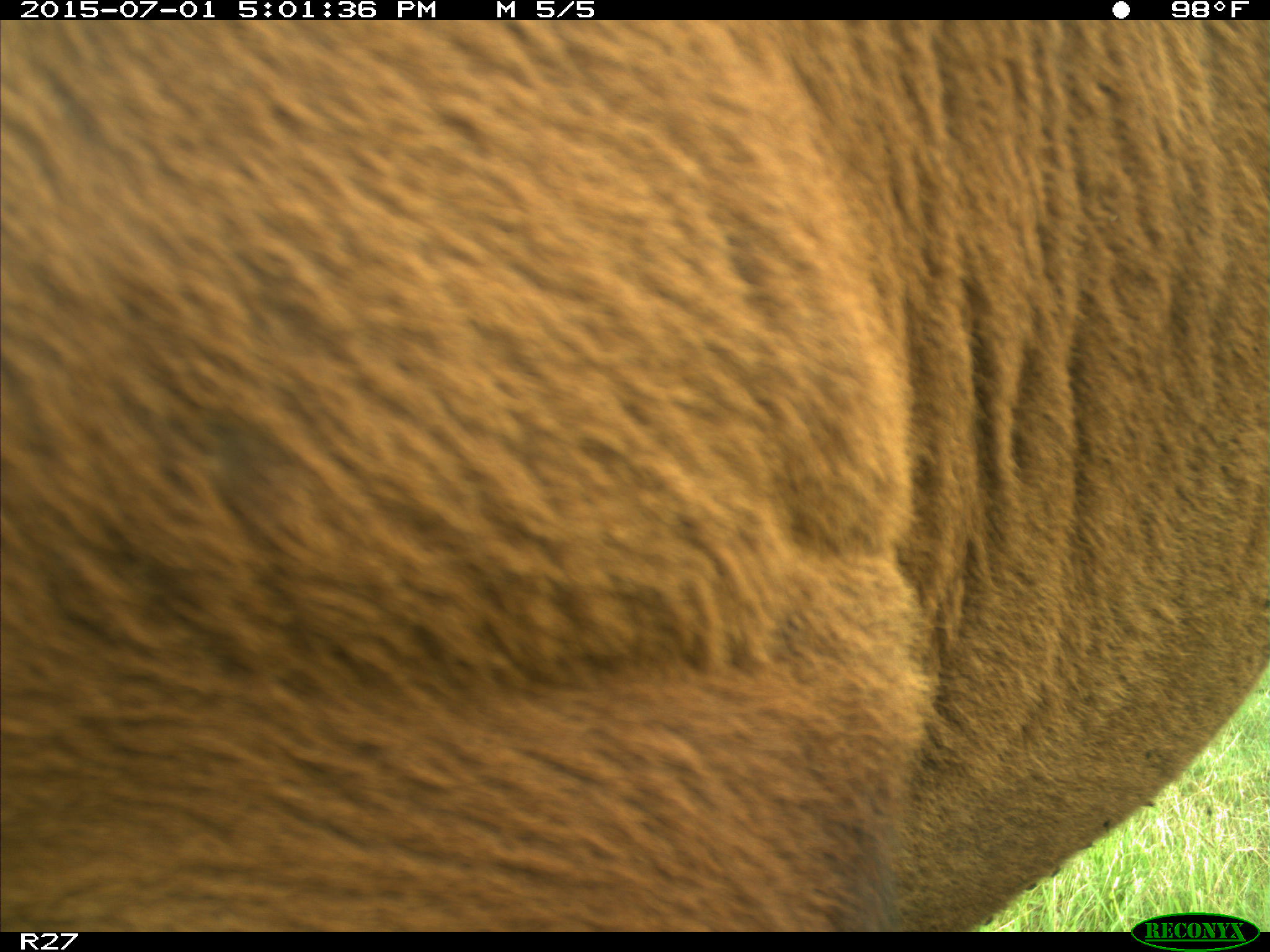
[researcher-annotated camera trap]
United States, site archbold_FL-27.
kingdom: Animalia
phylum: Chordata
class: Mammalia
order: Artiodactyla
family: Bovidae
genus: Bos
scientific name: Bos taurus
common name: domestic cow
Bos taurus (domestic cow).